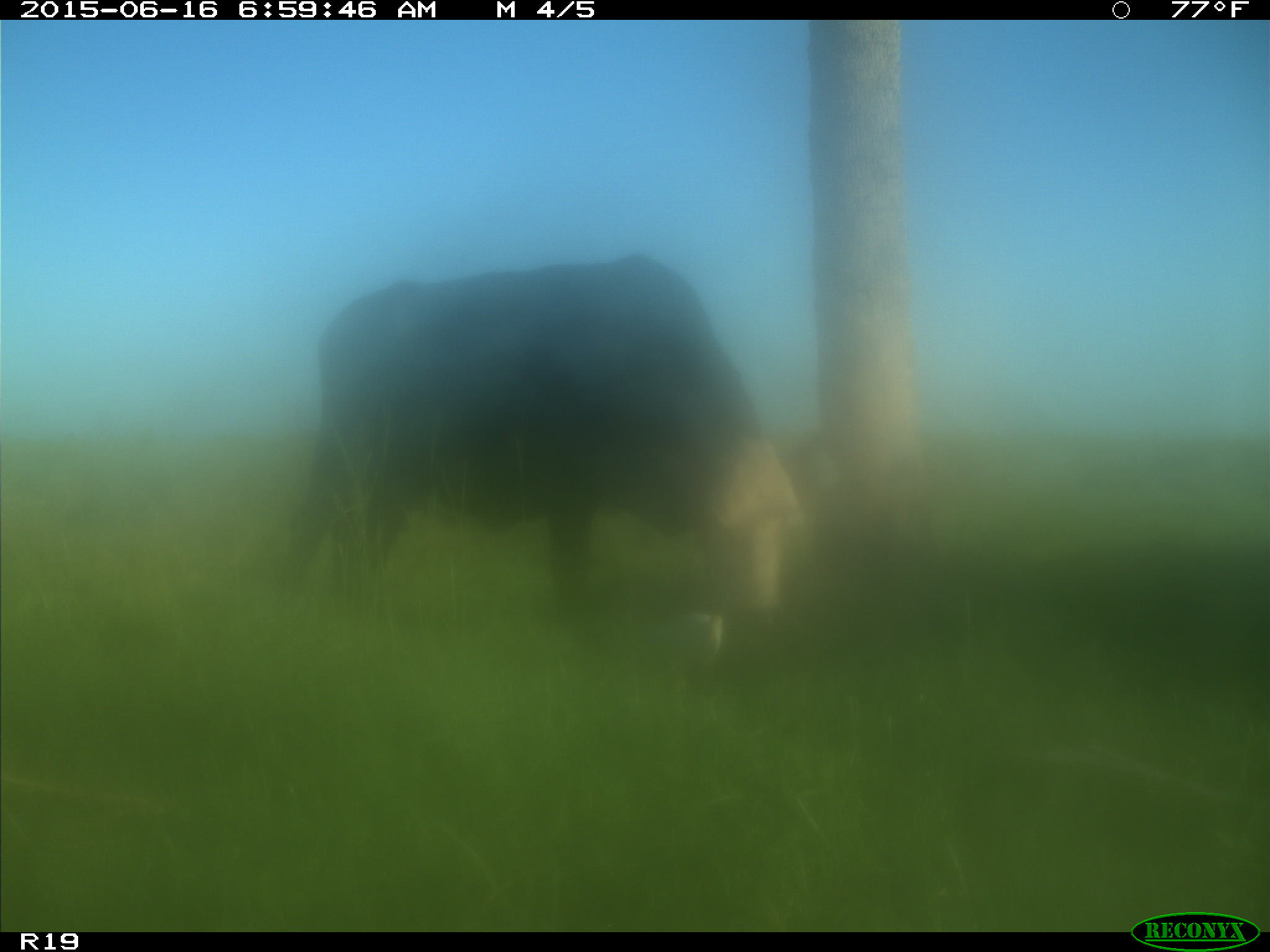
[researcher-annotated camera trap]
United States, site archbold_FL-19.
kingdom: Animalia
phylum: Chordata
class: Mammalia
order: Artiodactyla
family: Bovidae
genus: Bos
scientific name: Bos taurus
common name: domestic cow